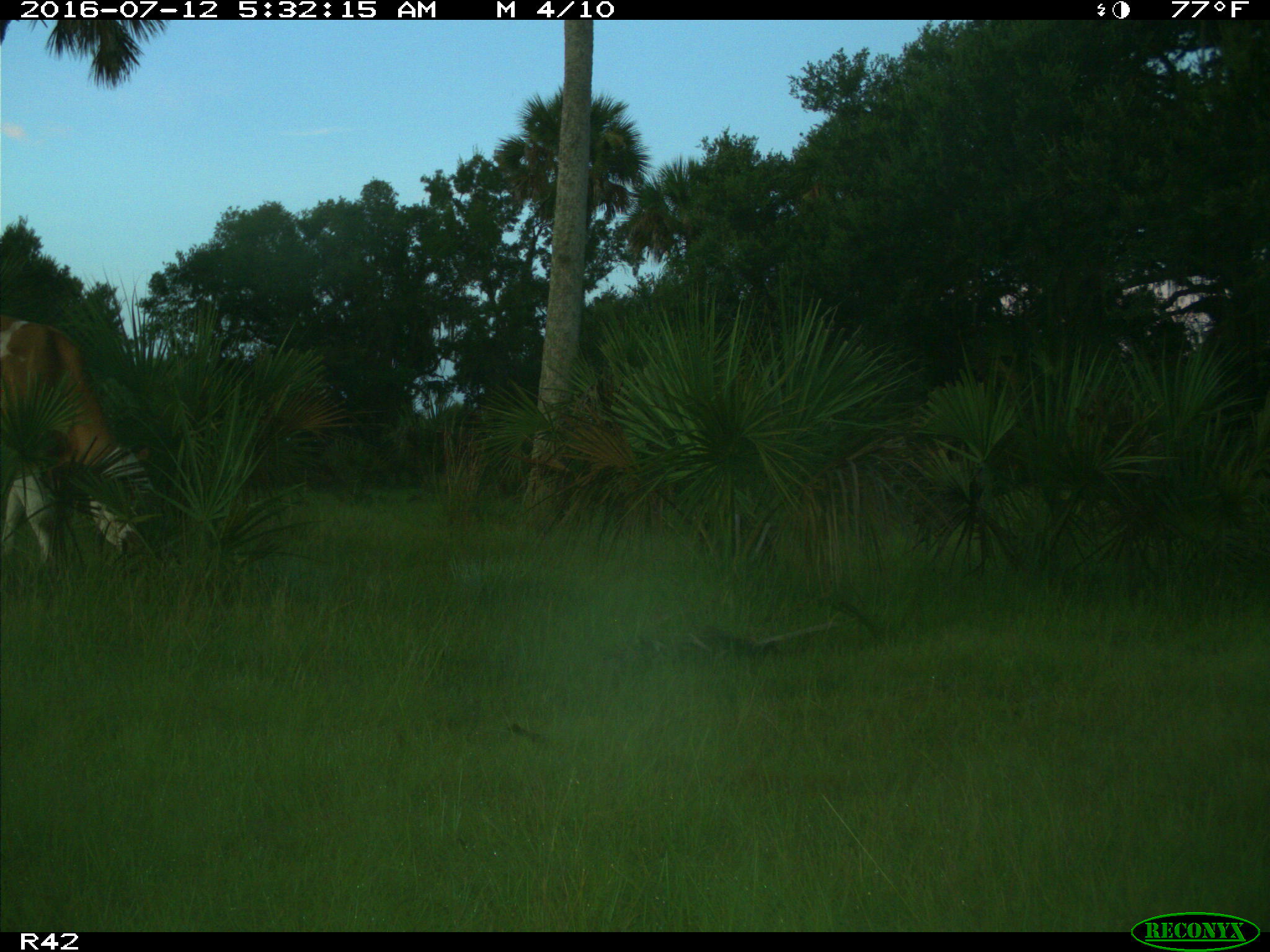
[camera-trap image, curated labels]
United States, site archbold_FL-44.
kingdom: Animalia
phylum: Chordata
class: Mammalia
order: Artiodactyla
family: Bovidae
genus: Bos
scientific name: Bos taurus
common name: domestic cow